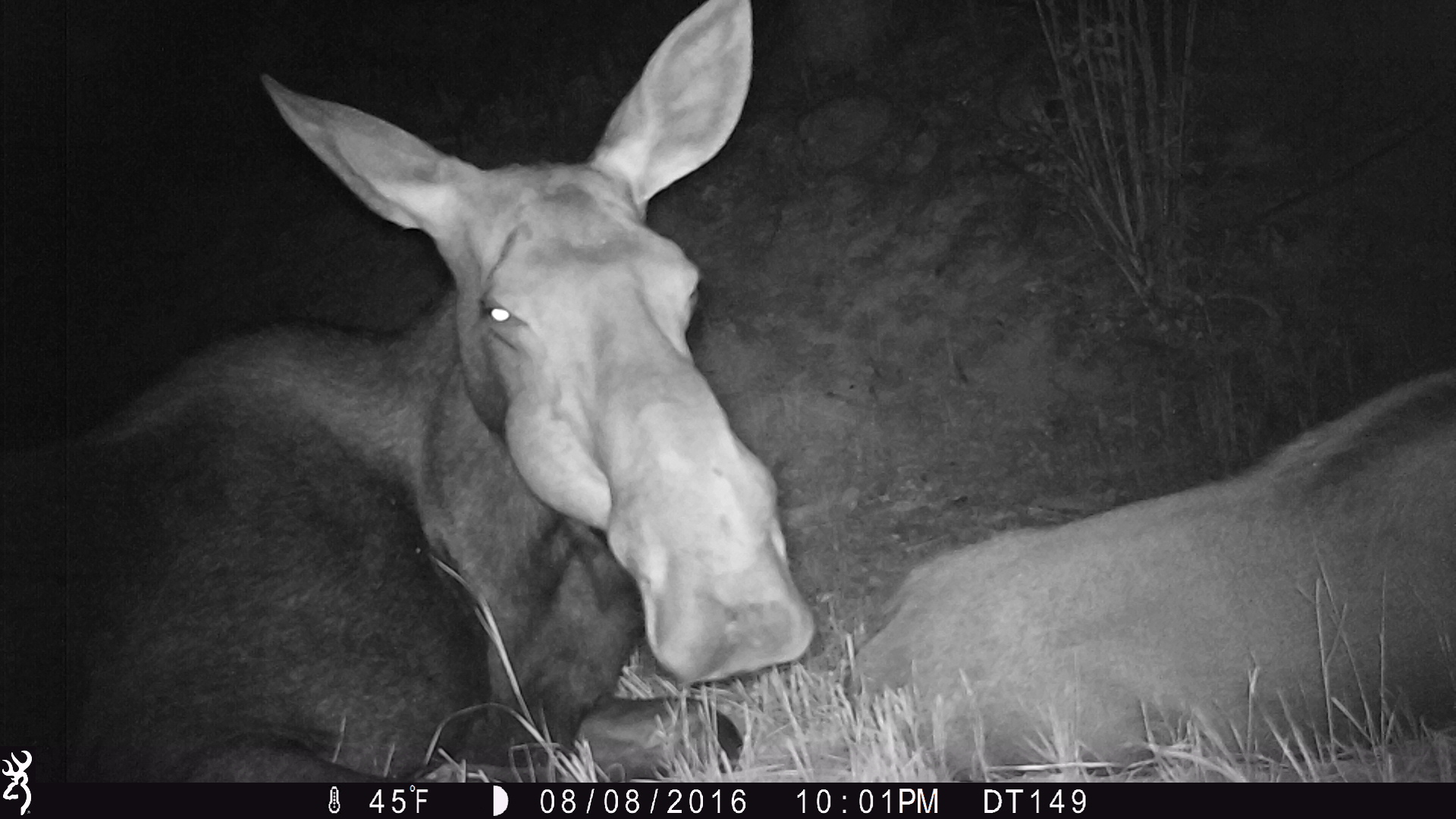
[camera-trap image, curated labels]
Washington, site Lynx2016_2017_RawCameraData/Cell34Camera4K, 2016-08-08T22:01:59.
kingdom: Animalia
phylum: Chordata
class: Mammalia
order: Artiodactyla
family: Cervidae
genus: Alces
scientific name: Alces alces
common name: moose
Alces alces (moose). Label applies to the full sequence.